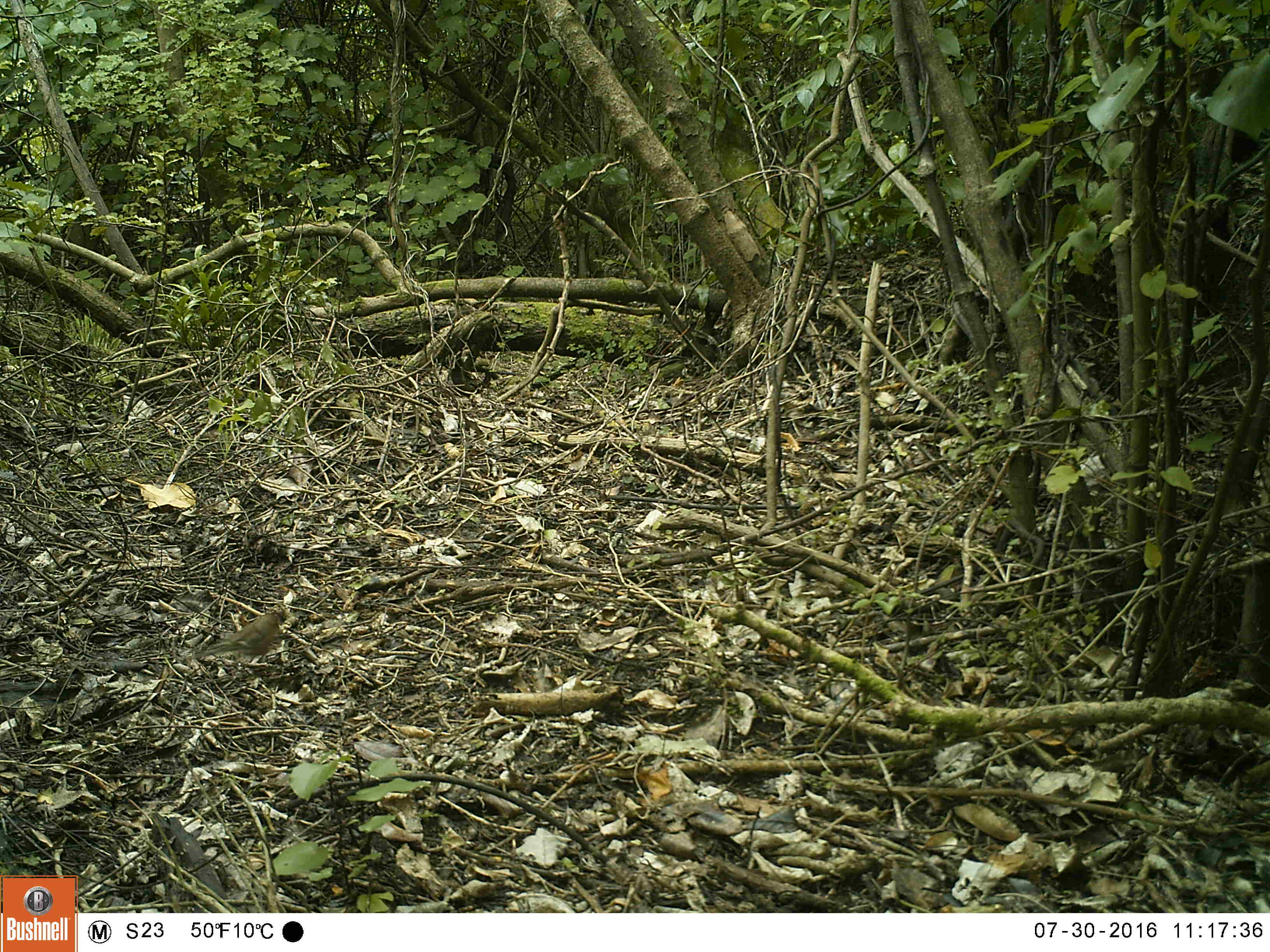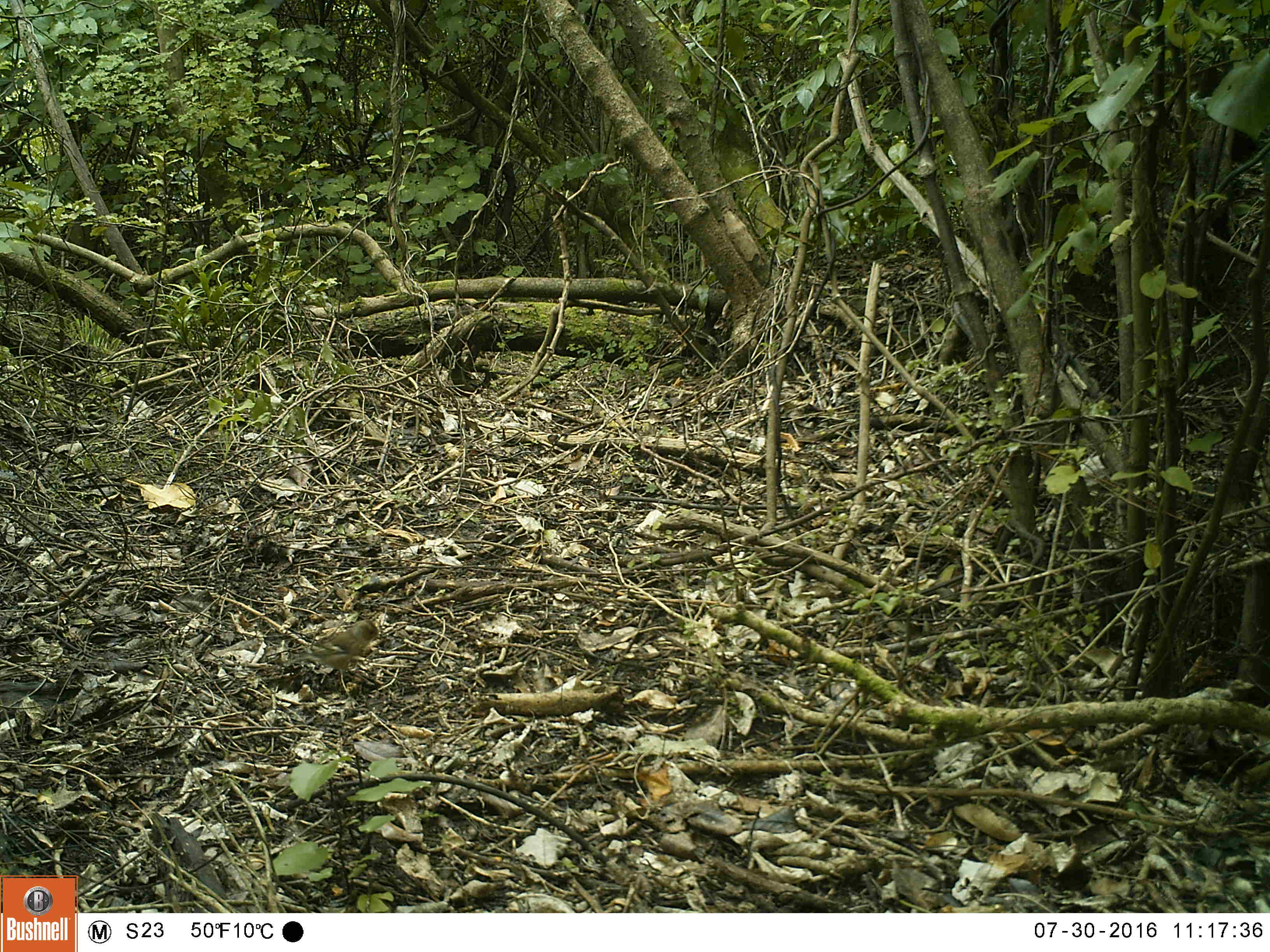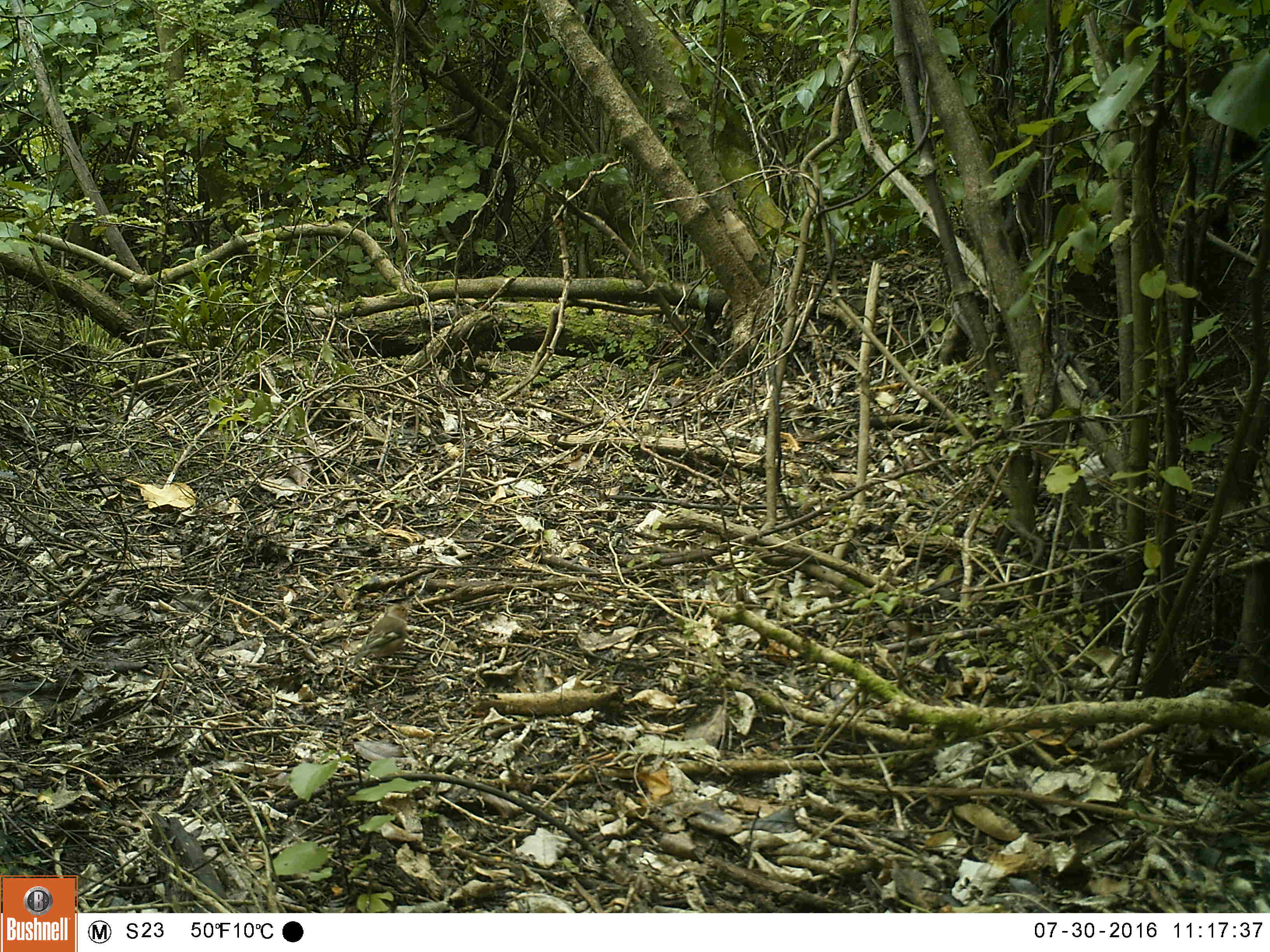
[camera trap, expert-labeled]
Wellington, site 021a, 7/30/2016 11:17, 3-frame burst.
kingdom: Animalia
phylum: Chordata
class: Aves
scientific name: Aves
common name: bird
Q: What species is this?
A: Bird (Aves).